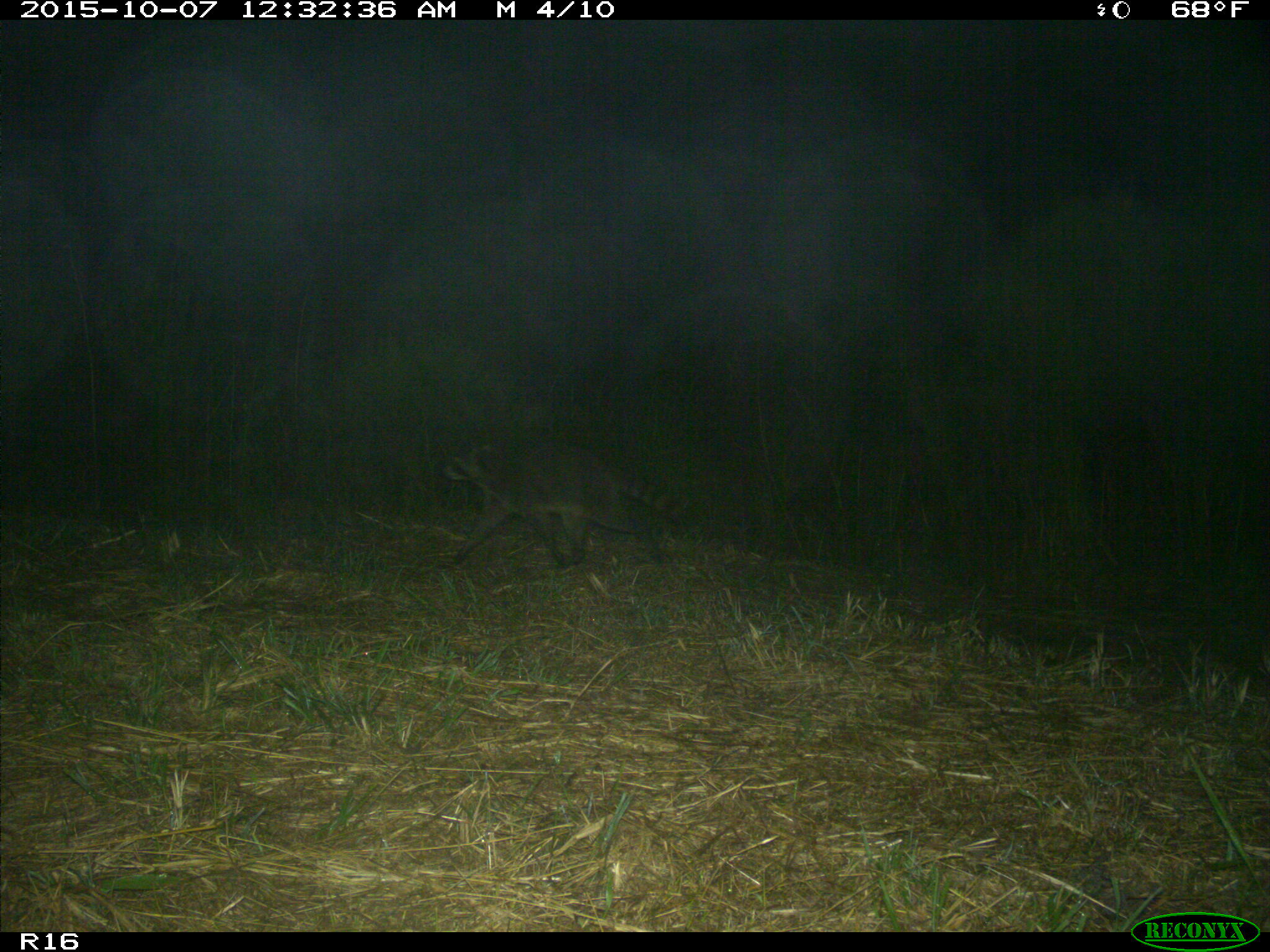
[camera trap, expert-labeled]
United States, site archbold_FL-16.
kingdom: Animalia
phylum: Chordata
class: Mammalia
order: Carnivora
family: Procyonidae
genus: Procyon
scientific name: Procyon lotor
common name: common raccoon